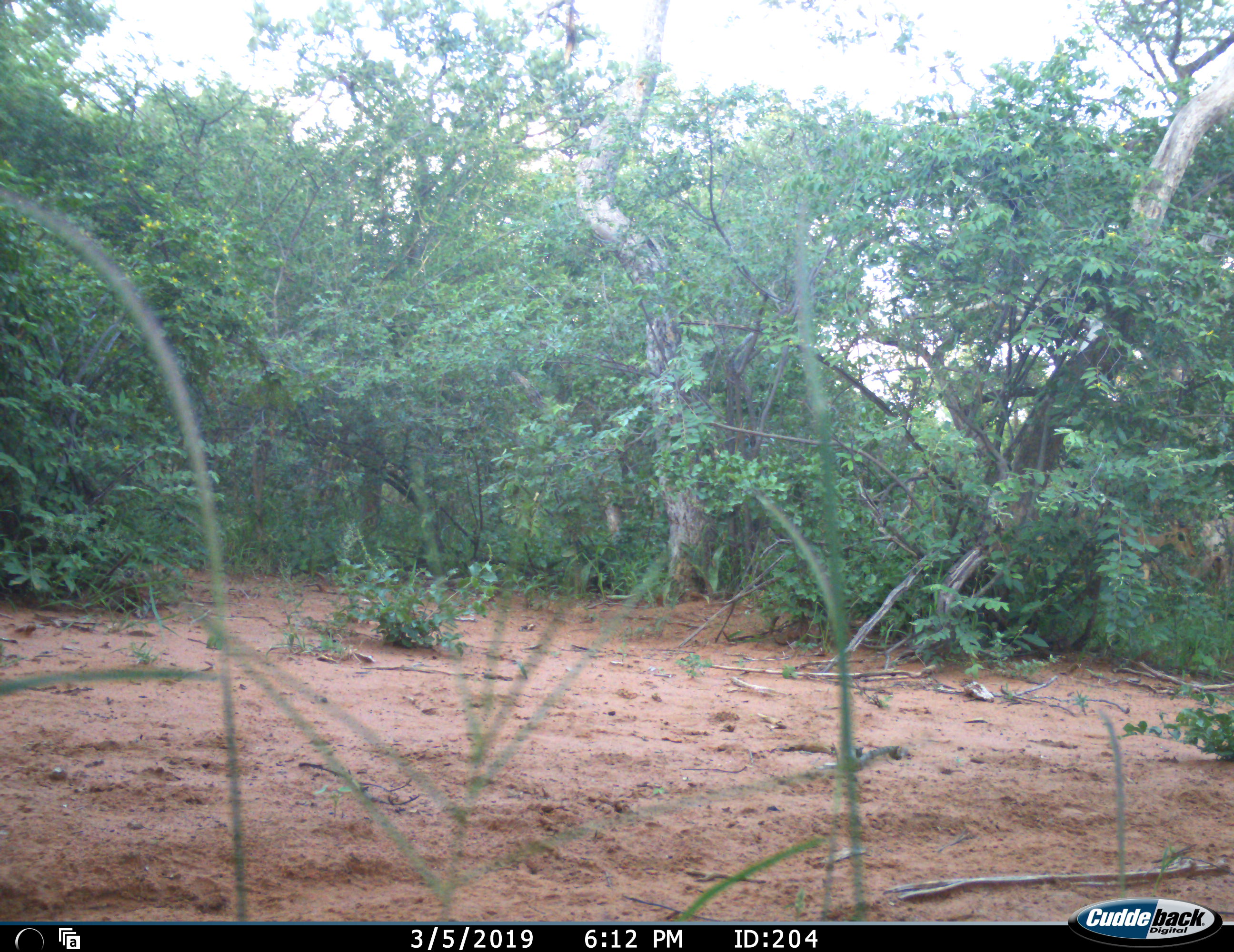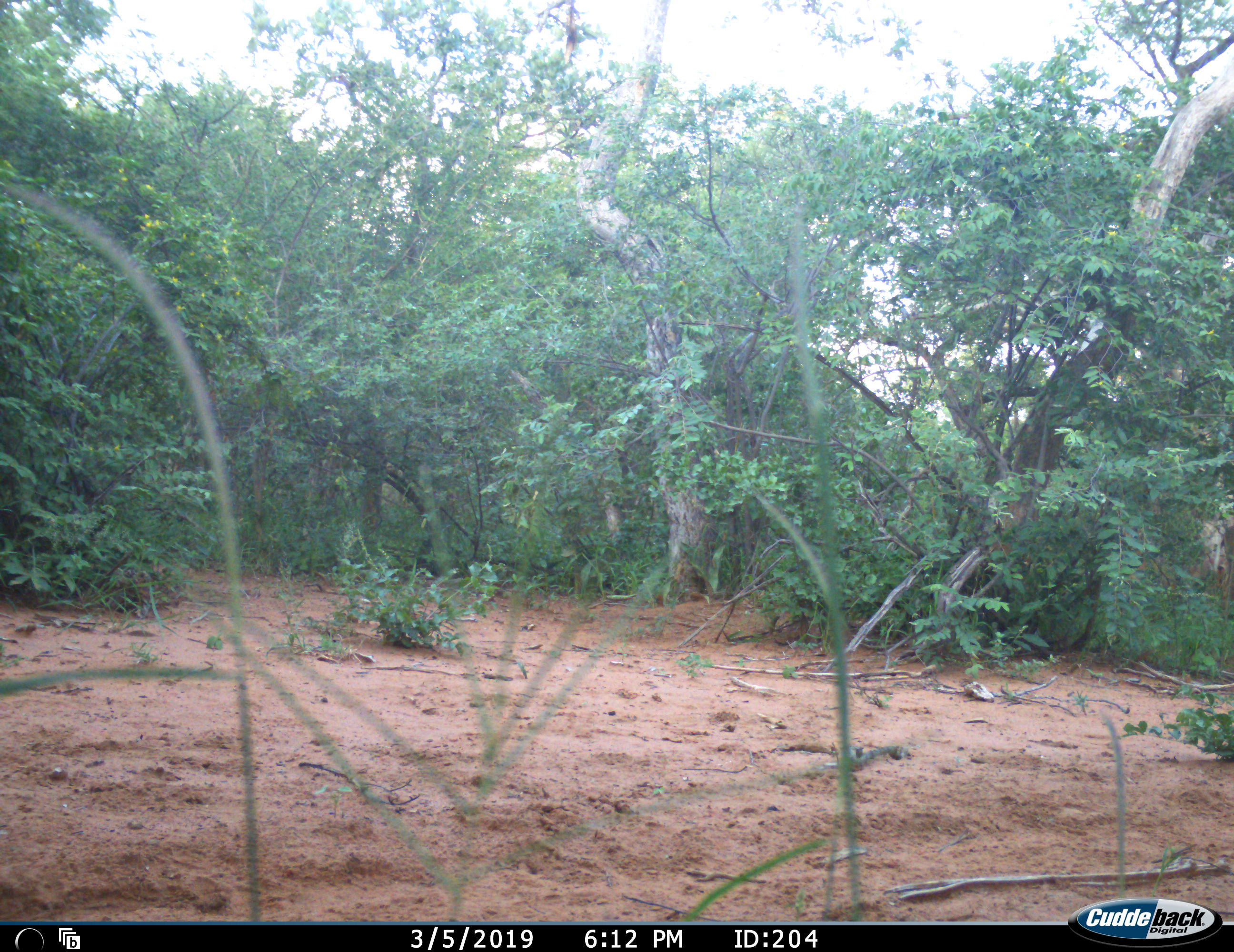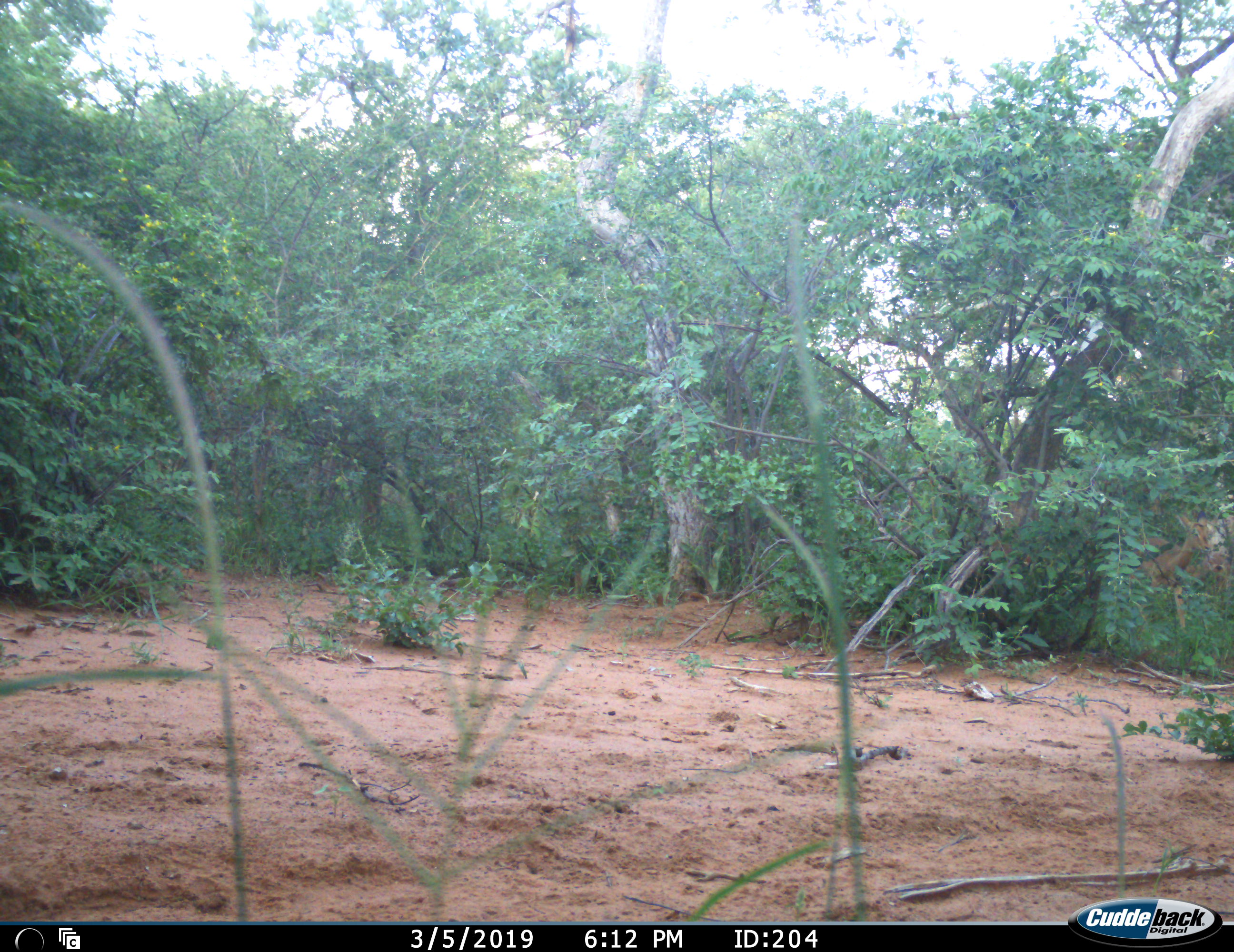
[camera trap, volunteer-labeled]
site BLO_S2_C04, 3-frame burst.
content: unidentified animal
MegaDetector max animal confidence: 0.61